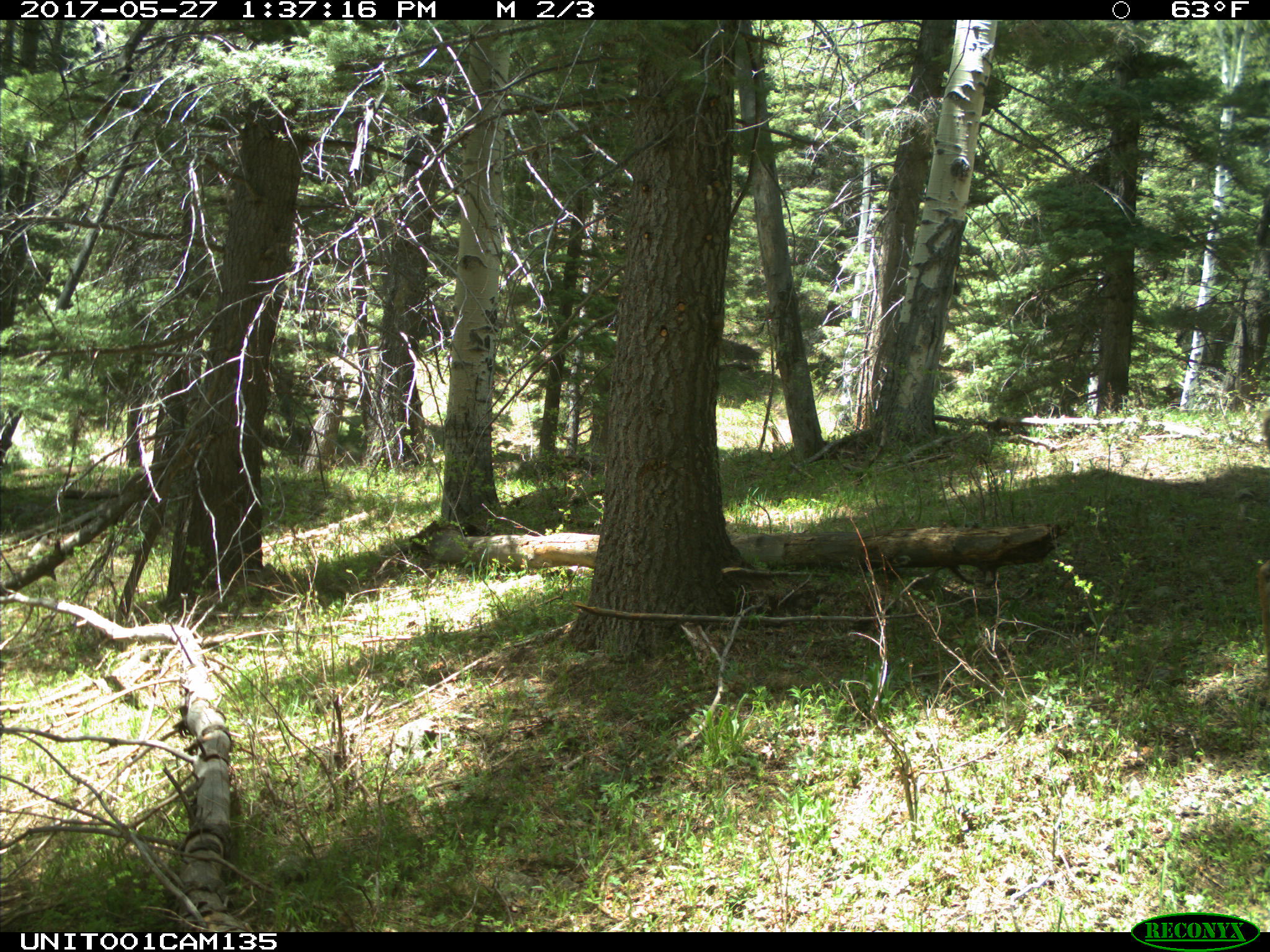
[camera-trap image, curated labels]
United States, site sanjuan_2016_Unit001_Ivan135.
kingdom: Animalia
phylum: Chordata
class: Mammalia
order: Artiodactyla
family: Cervidae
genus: Cervus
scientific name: Cervus elaphus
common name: red deer